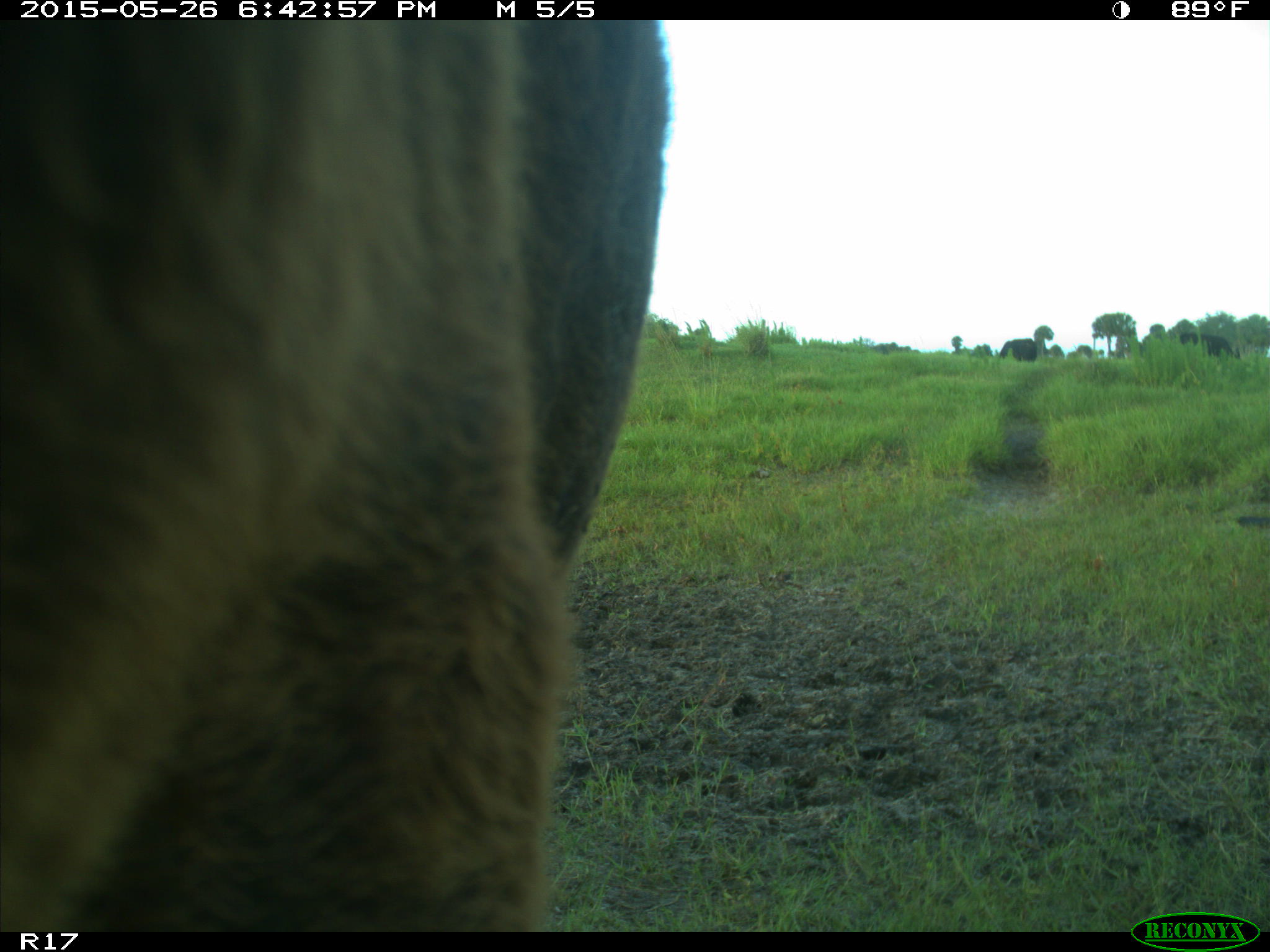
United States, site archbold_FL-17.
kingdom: Animalia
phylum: Chordata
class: Mammalia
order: Artiodactyla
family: Bovidae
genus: Bos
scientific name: Bos taurus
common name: domestic cow